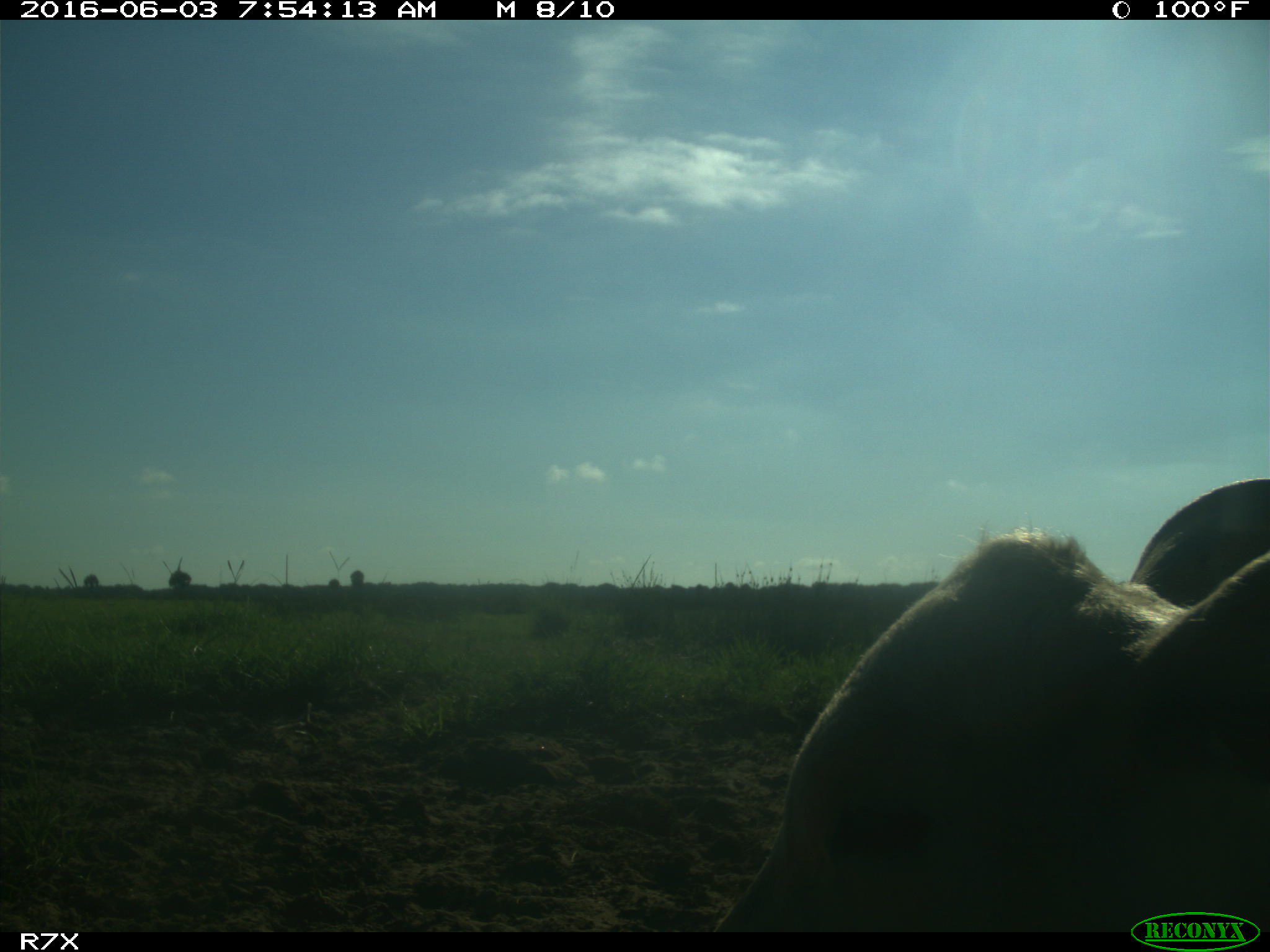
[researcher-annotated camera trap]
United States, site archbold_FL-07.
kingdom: Animalia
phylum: Chordata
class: Mammalia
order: Artiodactyla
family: Bovidae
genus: Bos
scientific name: Bos taurus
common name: domestic cow